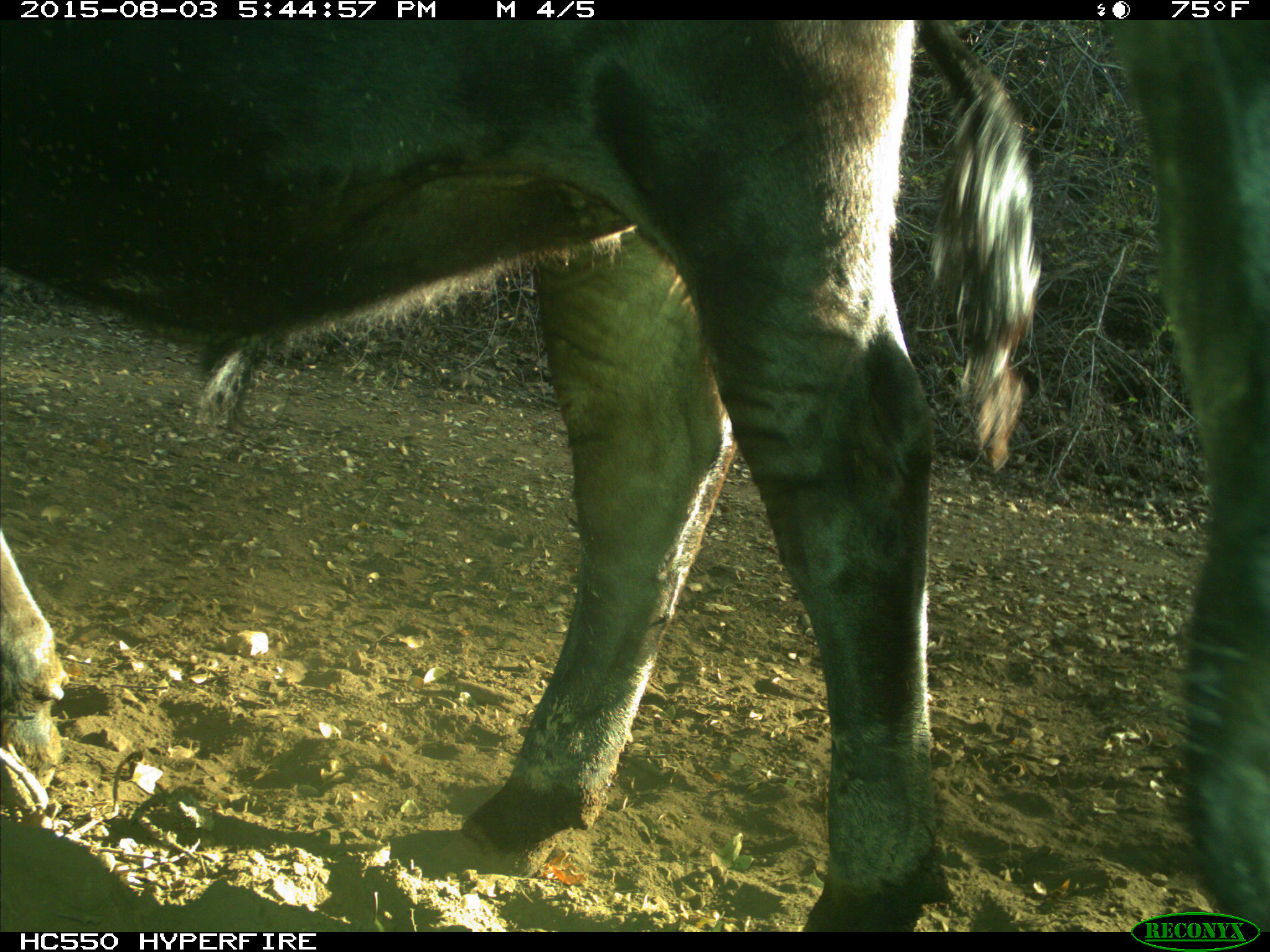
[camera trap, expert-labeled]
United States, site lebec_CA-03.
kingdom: Animalia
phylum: Chordata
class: Mammalia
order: Artiodactyla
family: Bovidae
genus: Bos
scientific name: Bos taurus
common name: domestic cow